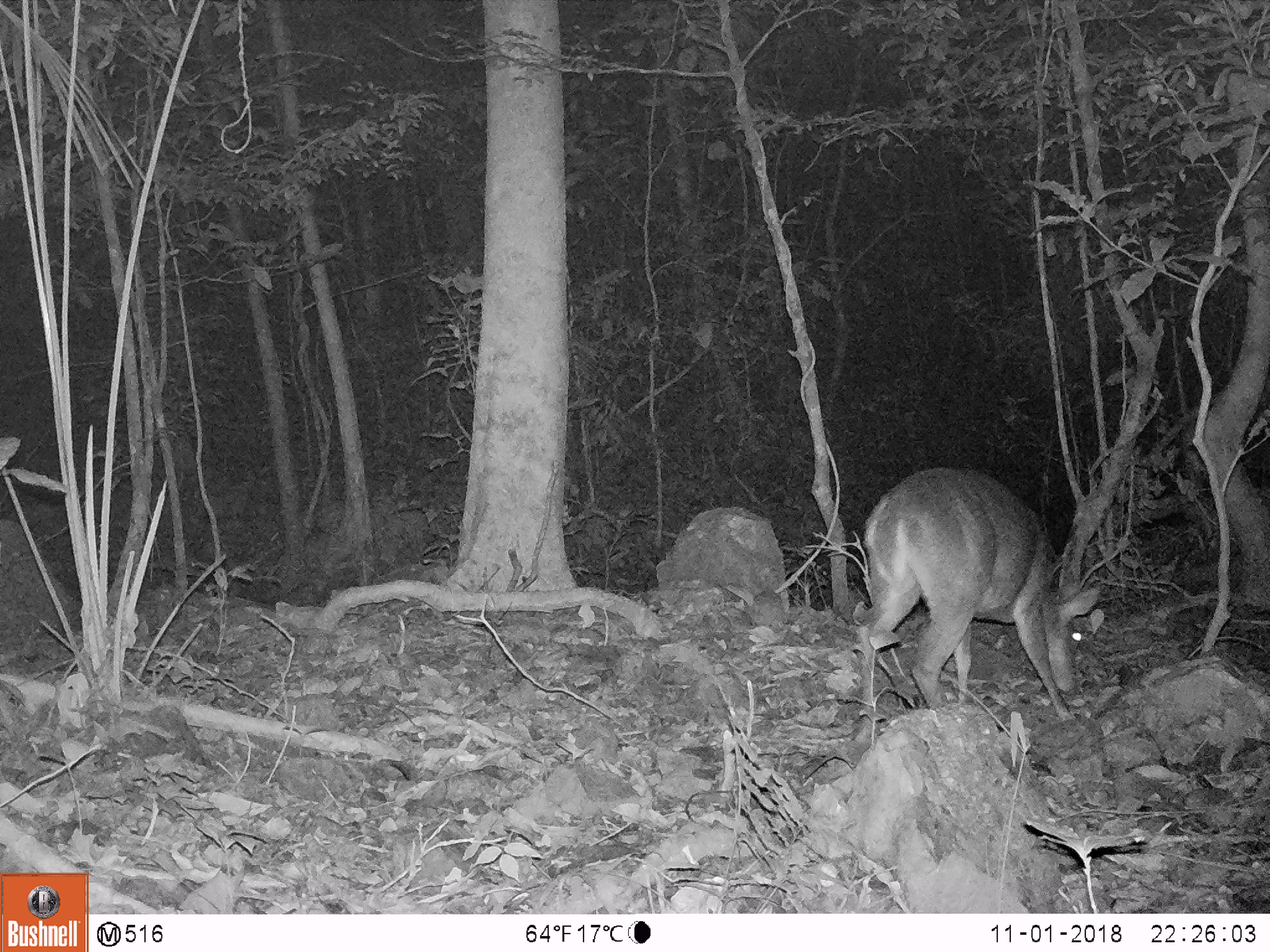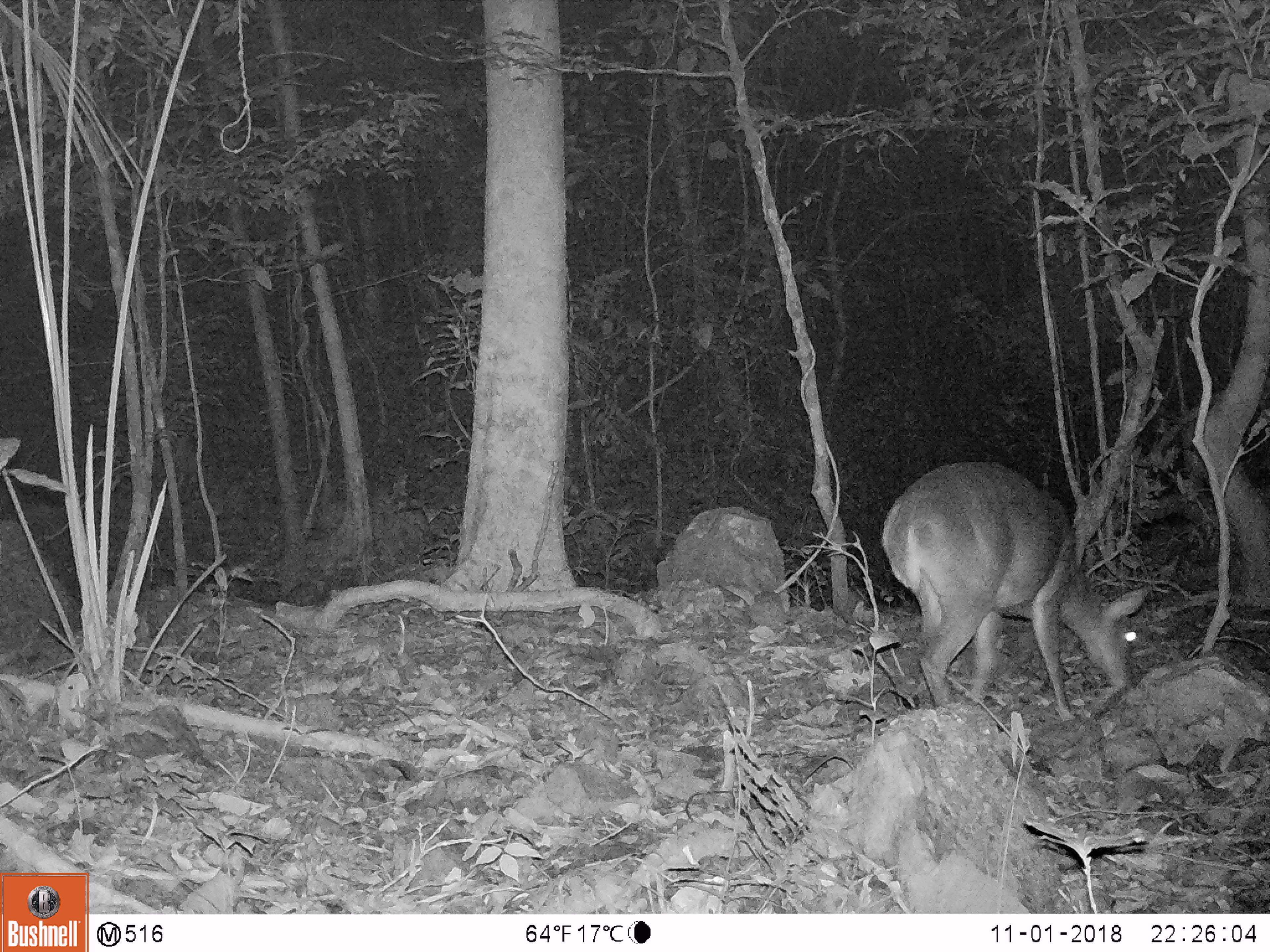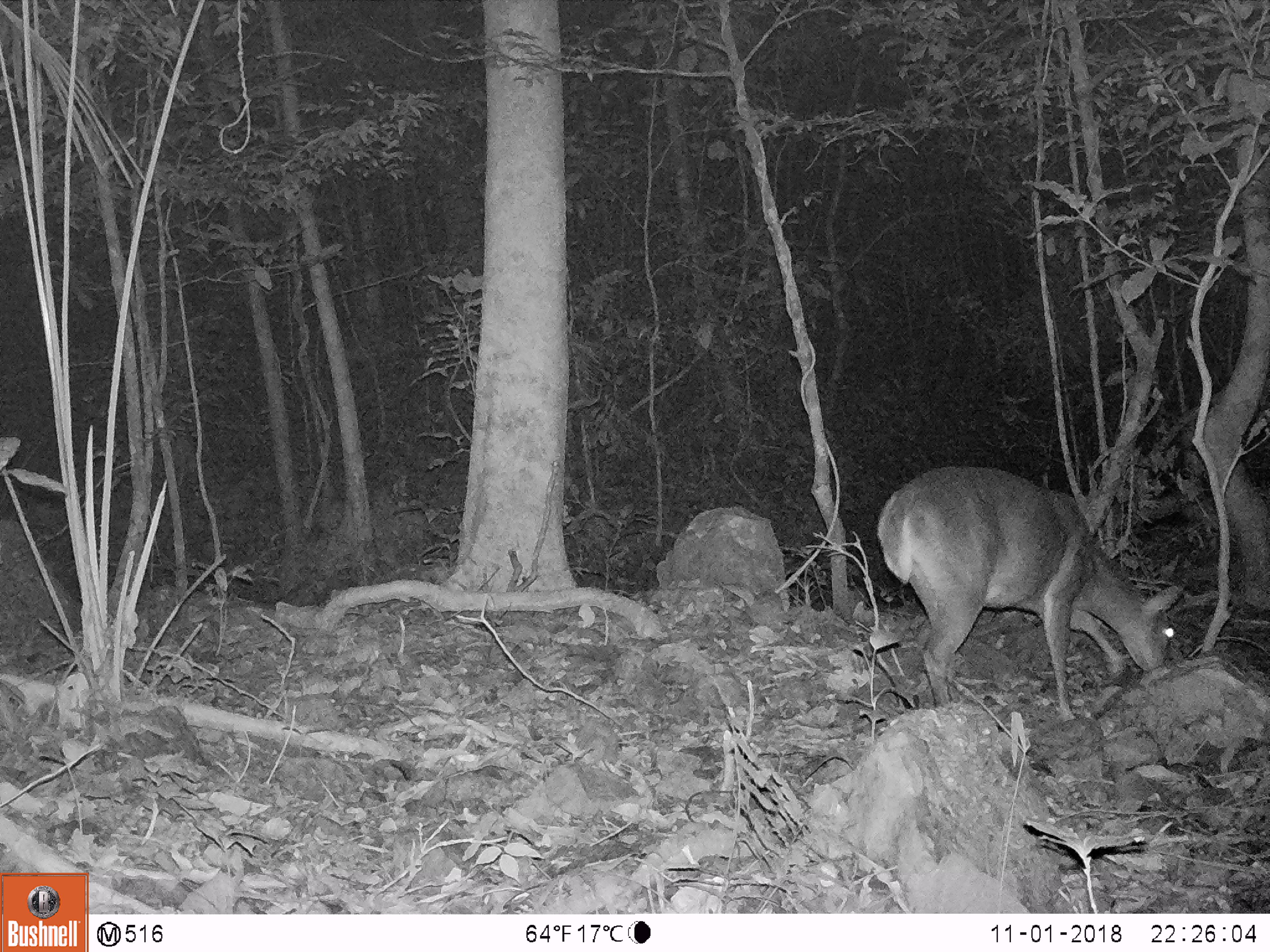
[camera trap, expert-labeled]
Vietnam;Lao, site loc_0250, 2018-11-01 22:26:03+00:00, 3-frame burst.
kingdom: Animalia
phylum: Chordata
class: Mammalia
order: Artiodactyla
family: Cervidae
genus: Muntiacus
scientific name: Muntiacus vuquangensis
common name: large-antlered muntjac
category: large antlered muntjac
Large antlered muntjac (large-antlered muntjac) (Muntiacus vuquangensis). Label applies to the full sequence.